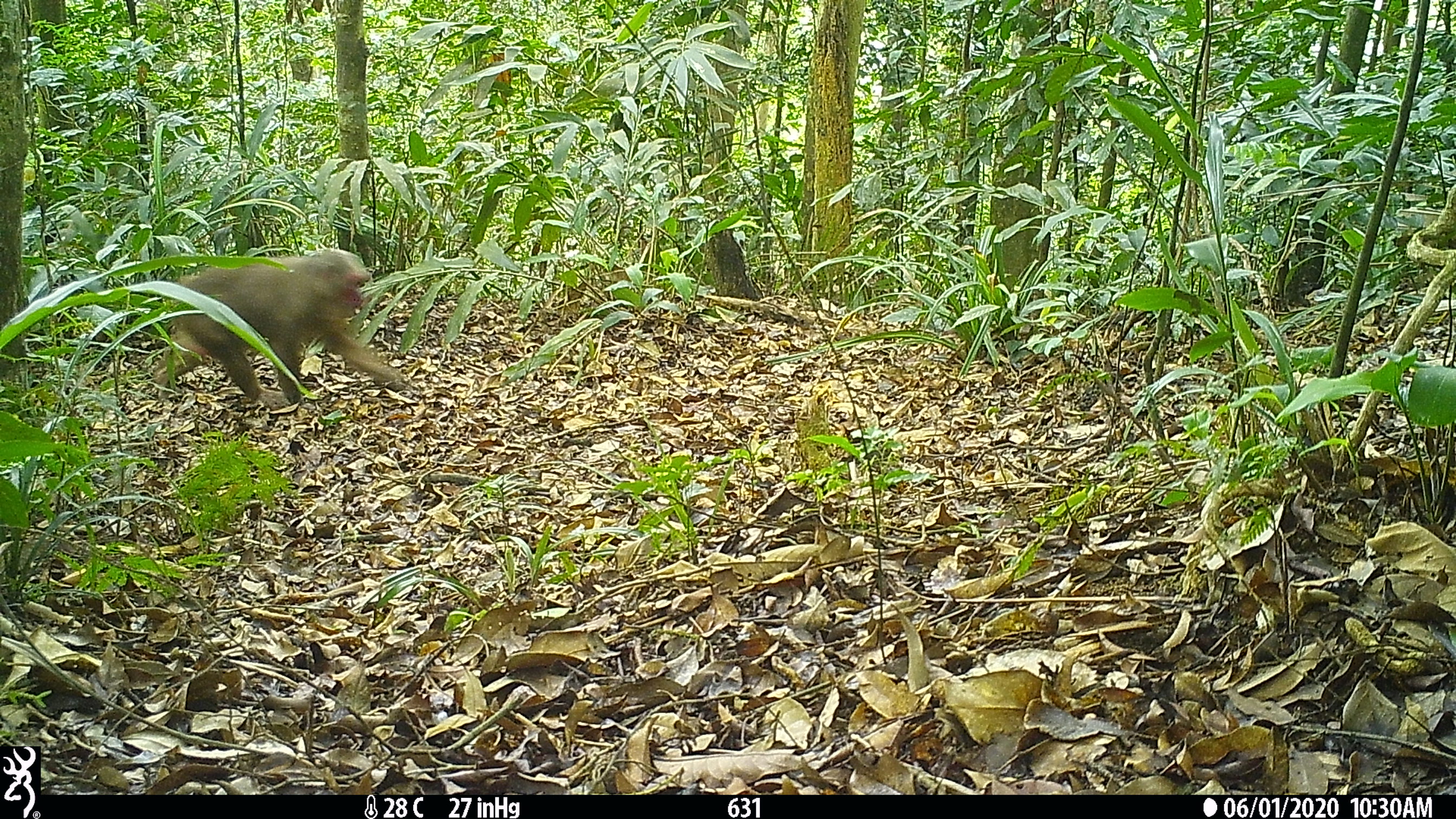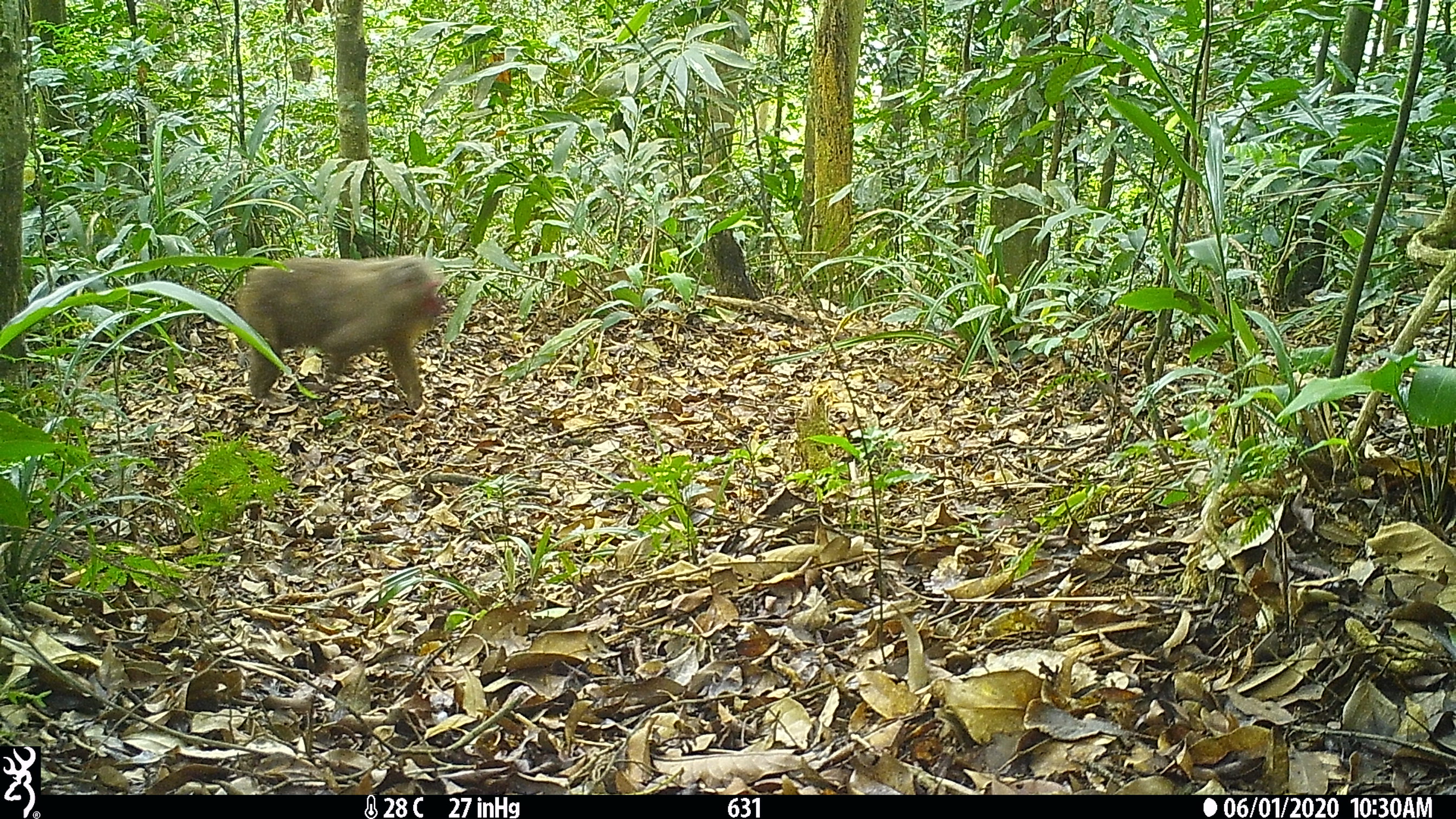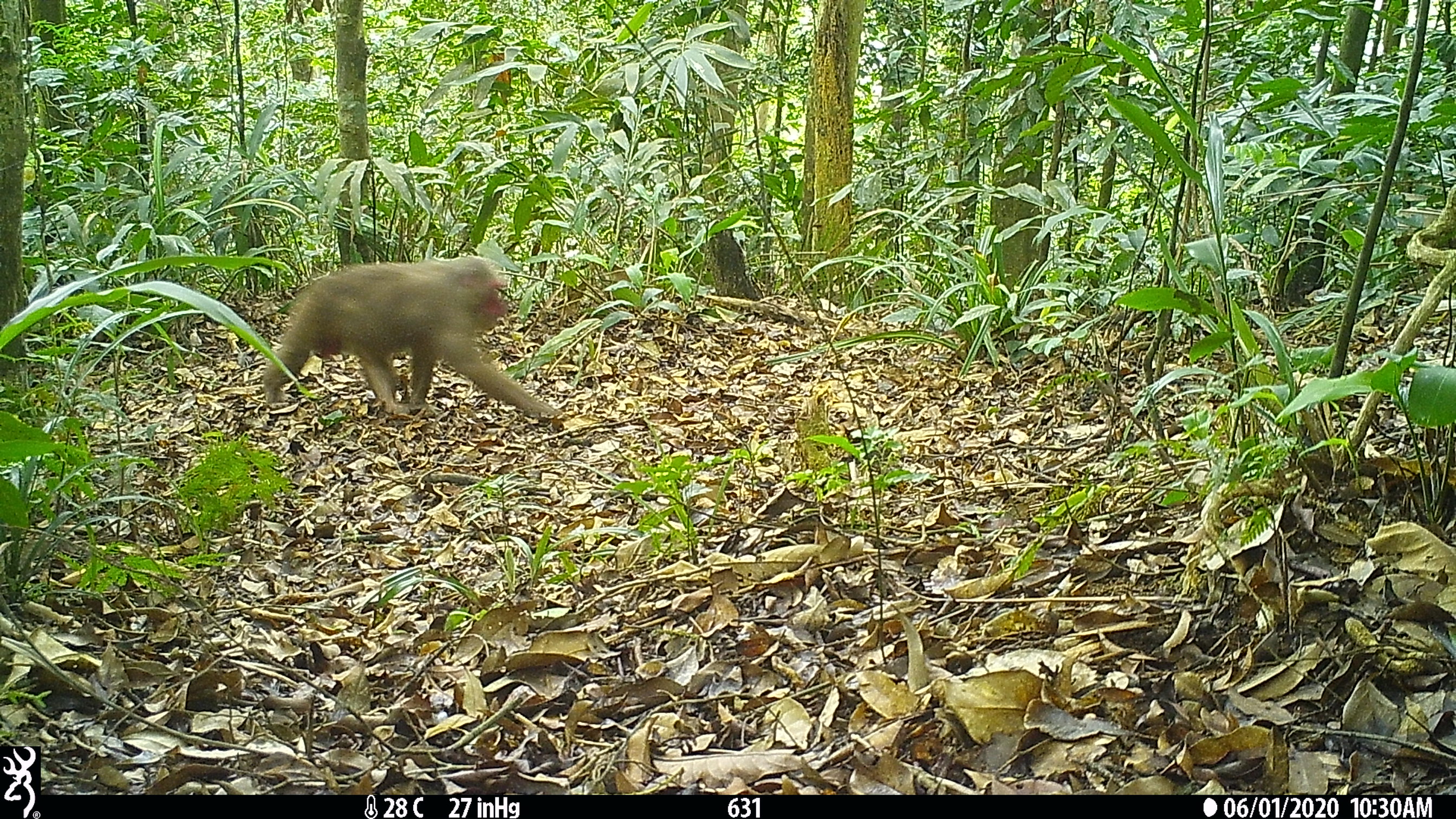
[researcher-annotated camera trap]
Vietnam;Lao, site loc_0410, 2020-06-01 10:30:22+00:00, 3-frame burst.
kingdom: Animalia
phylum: Chordata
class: Mammalia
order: Primates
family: Cercopithecidae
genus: Macaca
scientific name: Macaca arctoides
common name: stump-tailed macaque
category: stump tailed macaque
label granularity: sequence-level